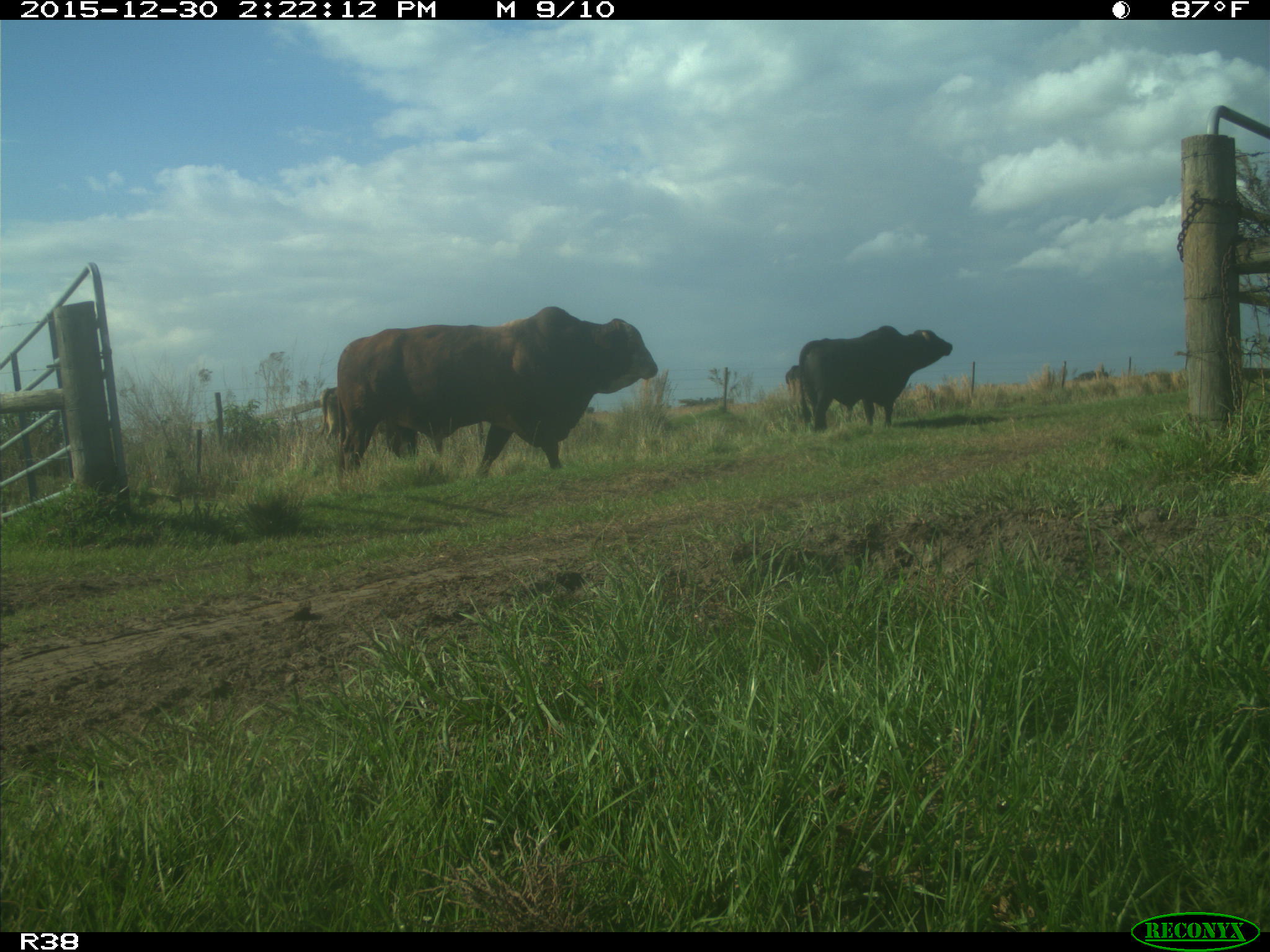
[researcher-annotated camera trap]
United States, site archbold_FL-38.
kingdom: Animalia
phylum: Chordata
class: Mammalia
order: Artiodactyla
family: Bovidae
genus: Bos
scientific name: Bos taurus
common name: domestic cow